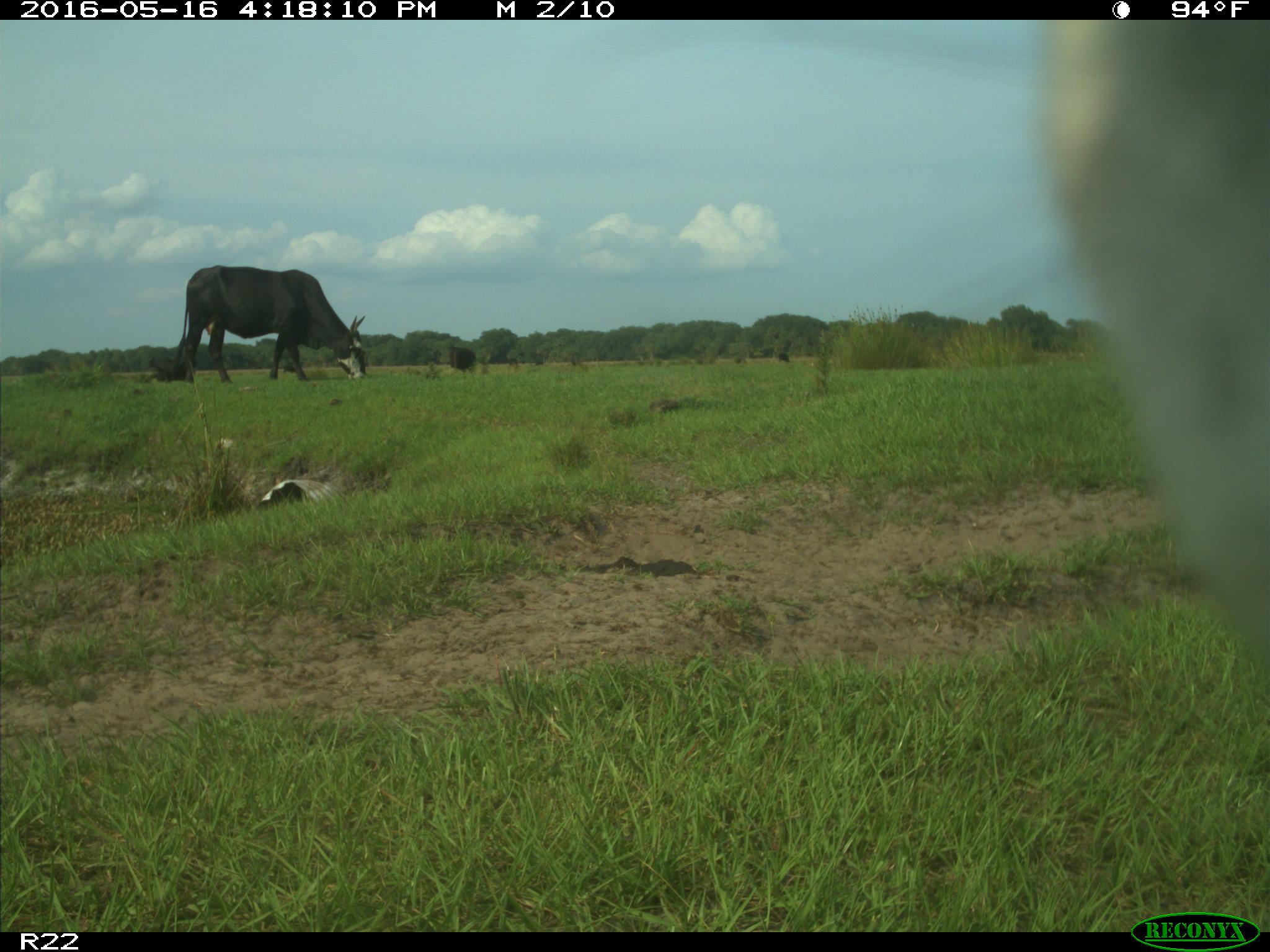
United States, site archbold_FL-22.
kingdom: Animalia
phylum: Chordata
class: Mammalia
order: Artiodactyla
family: Bovidae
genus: Bos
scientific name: Bos taurus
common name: domestic cow